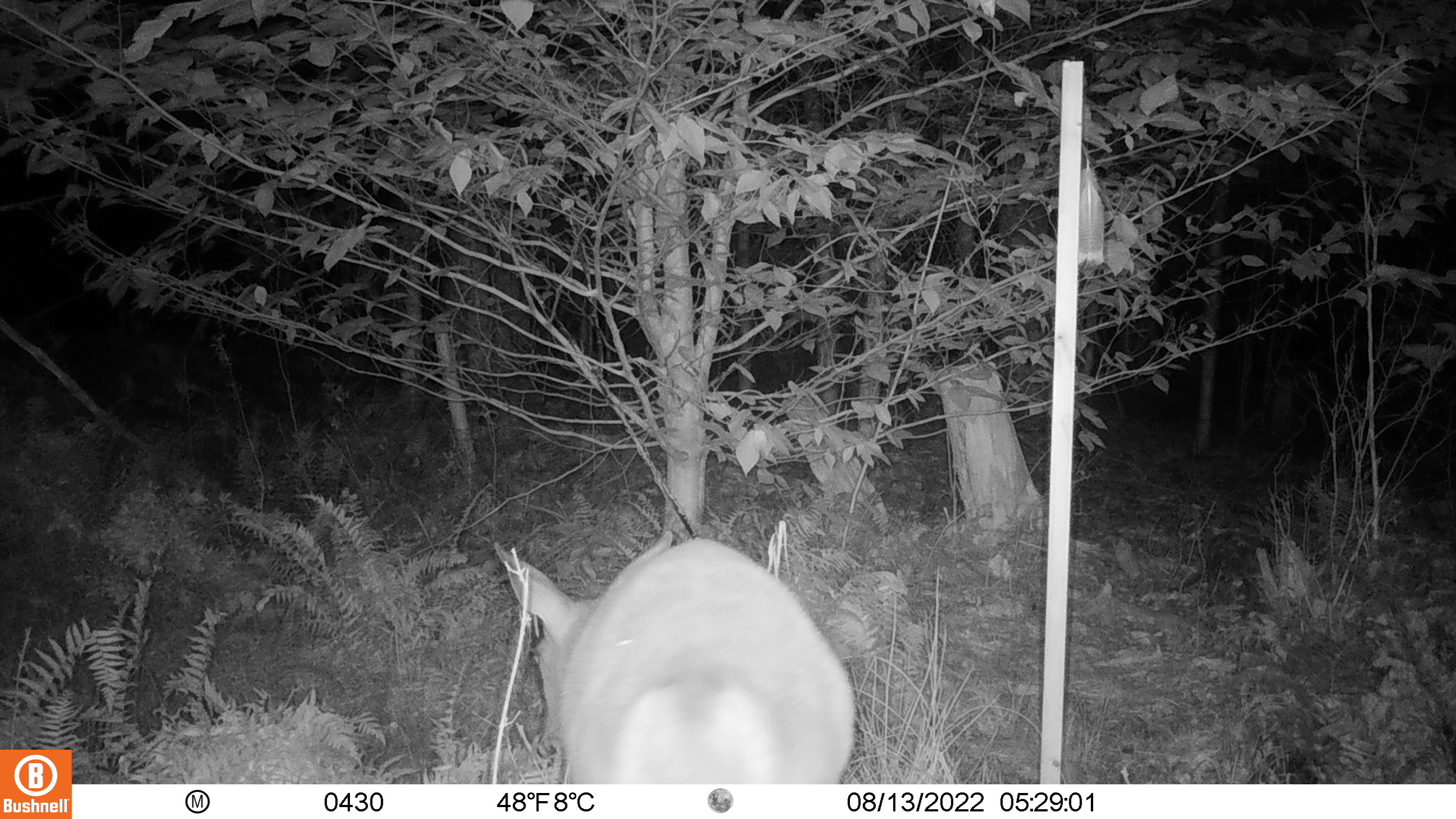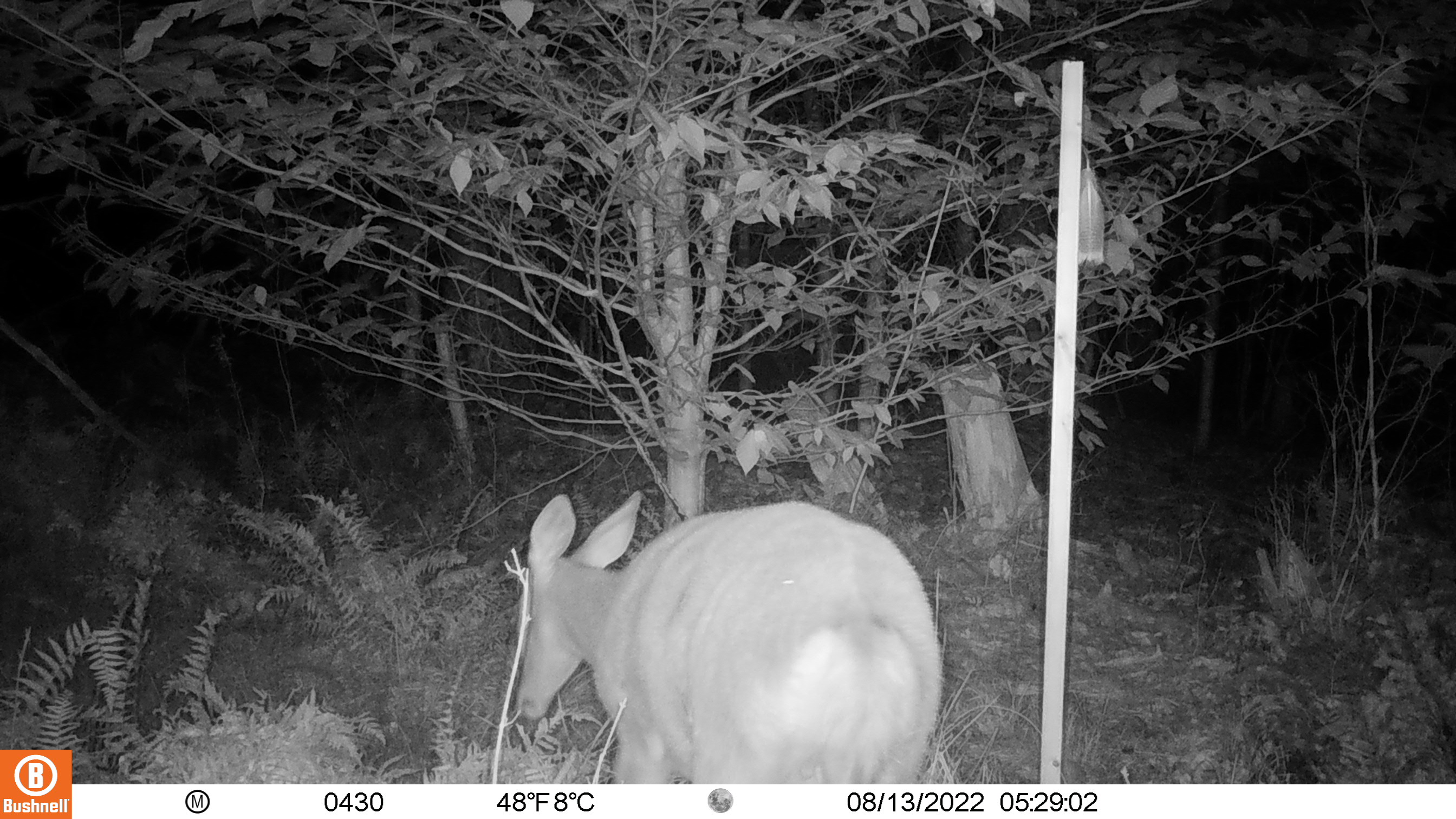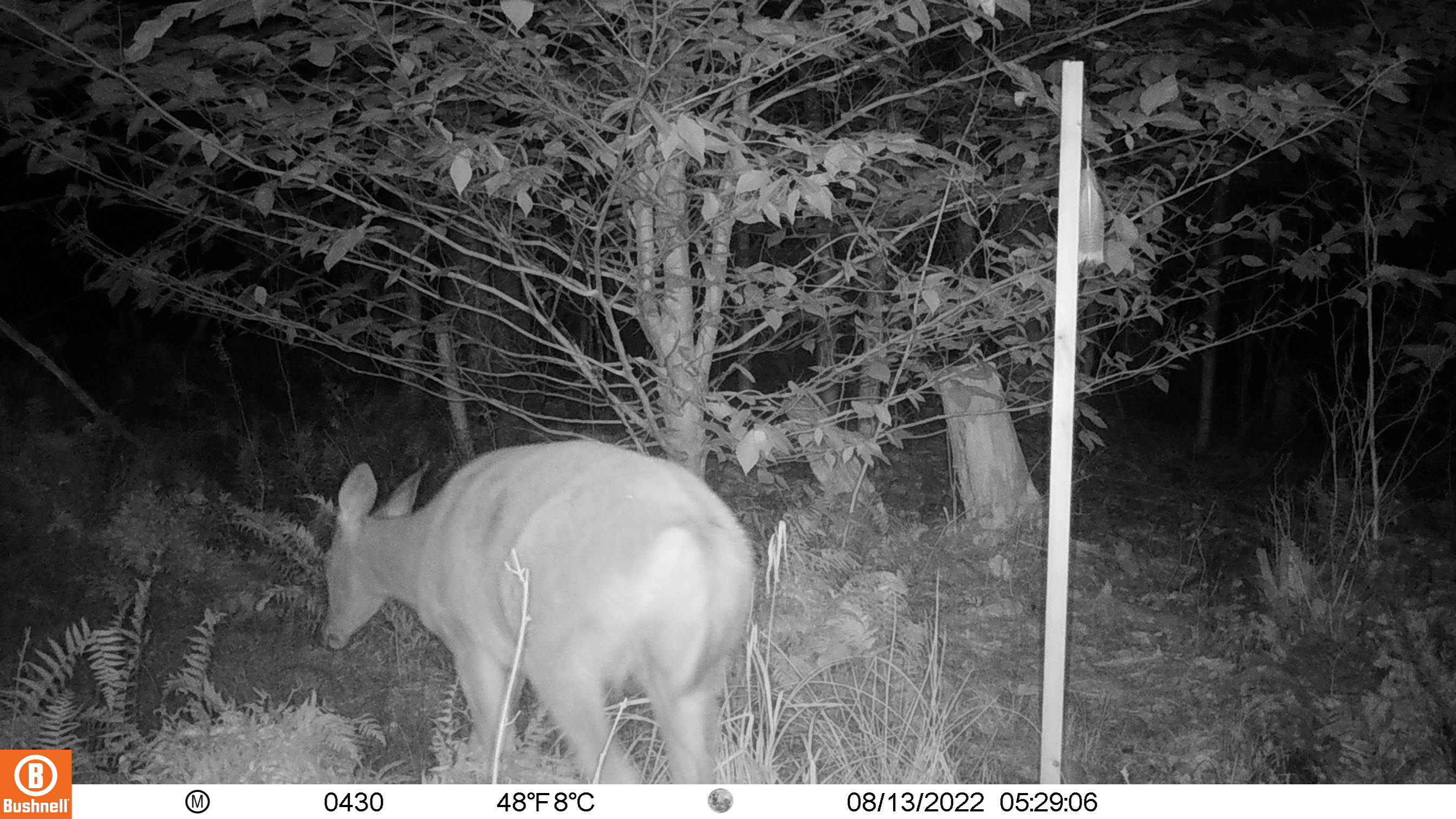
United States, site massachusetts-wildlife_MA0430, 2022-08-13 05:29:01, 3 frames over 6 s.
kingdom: Animalia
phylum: Chordata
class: Mammalia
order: Artiodactyla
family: Cervidae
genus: Odocoileus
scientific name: Odocoileus virginianus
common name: white-tailed deer